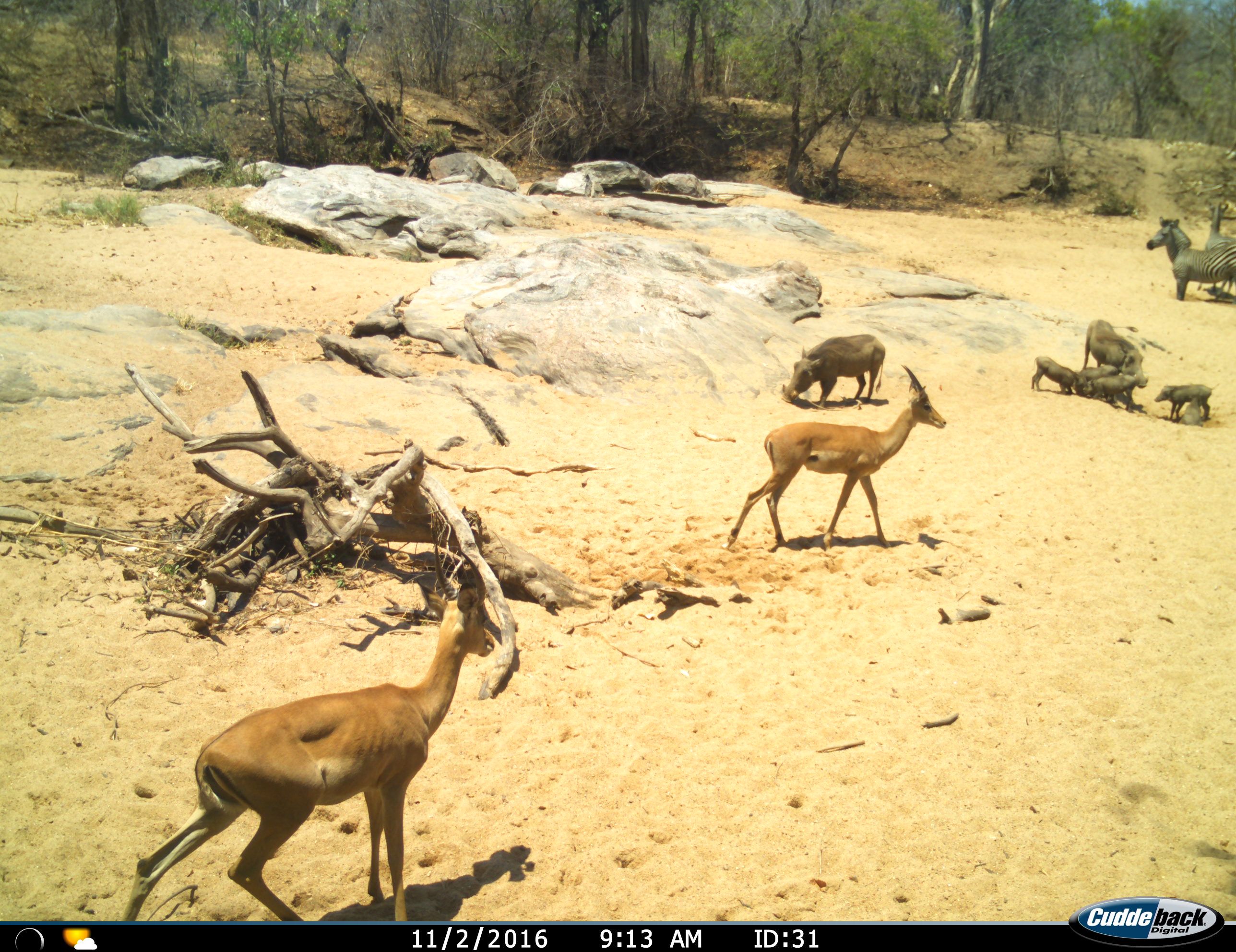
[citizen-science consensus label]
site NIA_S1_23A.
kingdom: Animalia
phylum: Chordata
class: Mammalia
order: Artiodactyla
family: Bovidae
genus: Aepyceros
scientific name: Aepyceros melampus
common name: impala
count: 2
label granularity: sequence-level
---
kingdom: Animalia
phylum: Chordata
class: Mammalia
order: Artiodactyla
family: Suidae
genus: Phacochoerus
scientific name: Phacochoerus africanus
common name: warthog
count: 6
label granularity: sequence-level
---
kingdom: Animalia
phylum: Chordata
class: Mammalia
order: Perissodactyla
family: Equidae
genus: Equus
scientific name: Equus quagga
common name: plains zebra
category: zebraplains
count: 2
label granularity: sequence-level